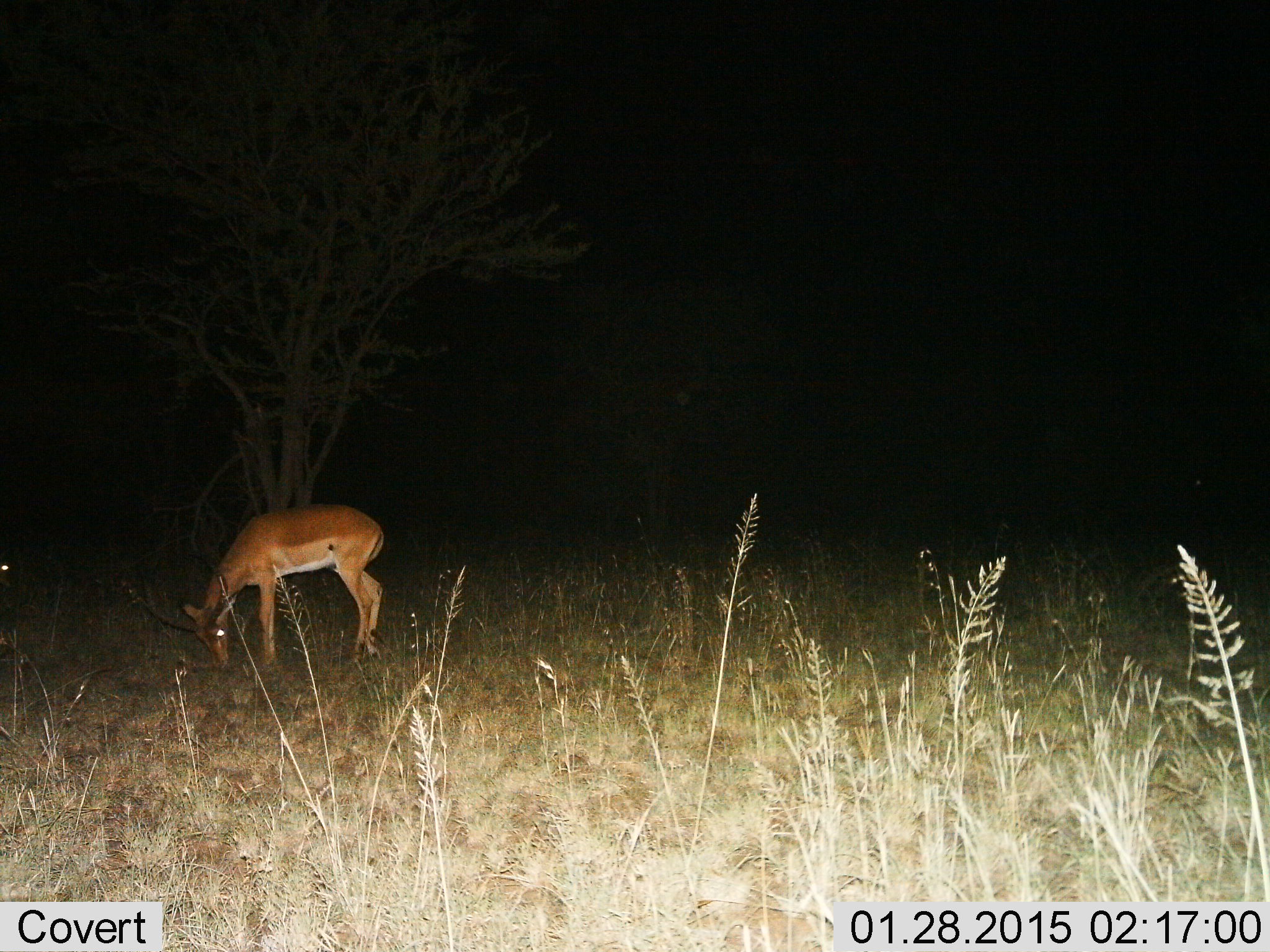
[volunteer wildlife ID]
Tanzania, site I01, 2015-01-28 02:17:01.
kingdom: Animalia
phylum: Chordata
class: Mammalia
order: Artiodactyla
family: Bovidae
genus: Aepyceros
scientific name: Aepyceros melampus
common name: impala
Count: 1.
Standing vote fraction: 0%.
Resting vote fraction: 0%.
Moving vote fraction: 0%.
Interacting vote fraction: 0%.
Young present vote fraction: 0%.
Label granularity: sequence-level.